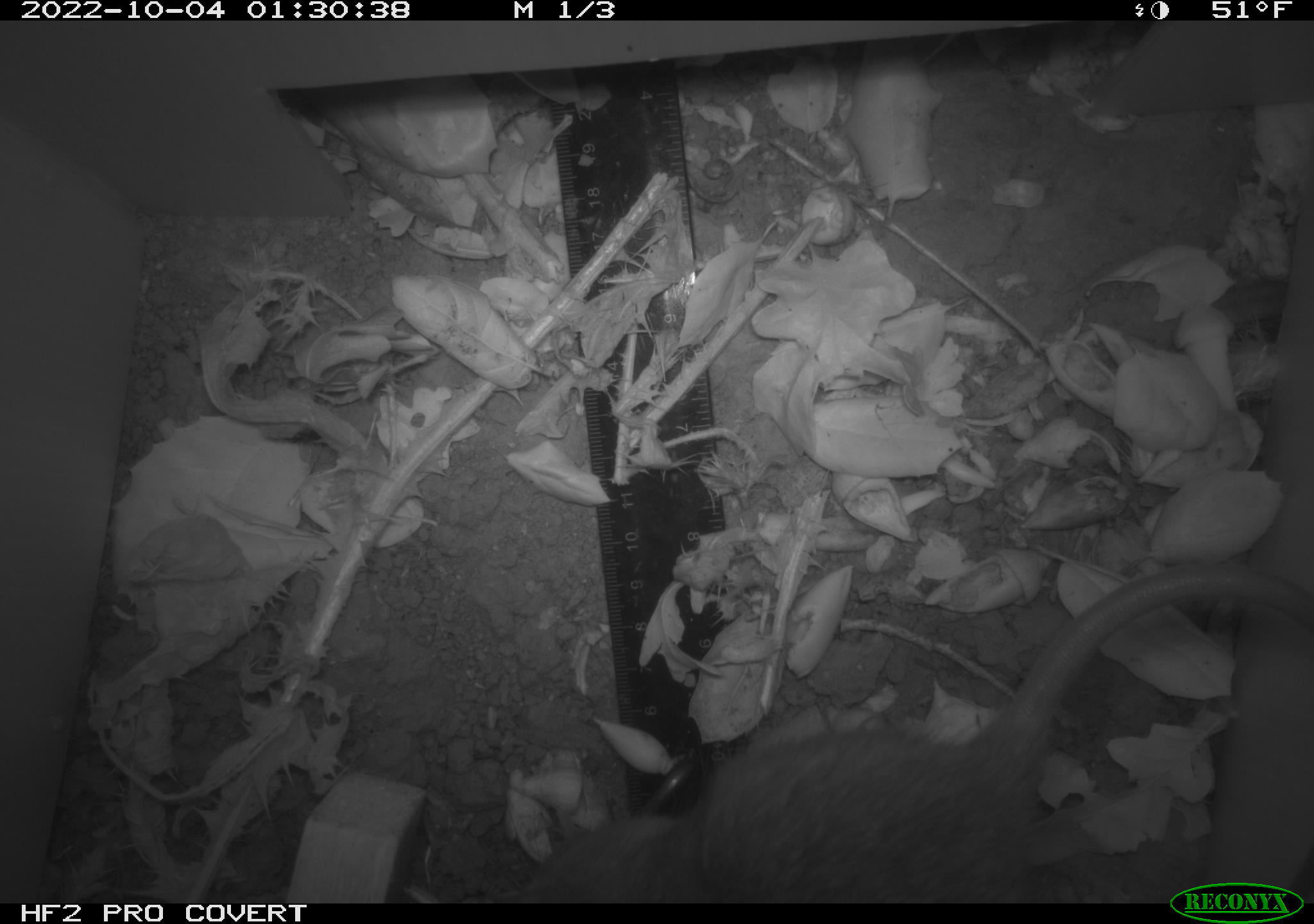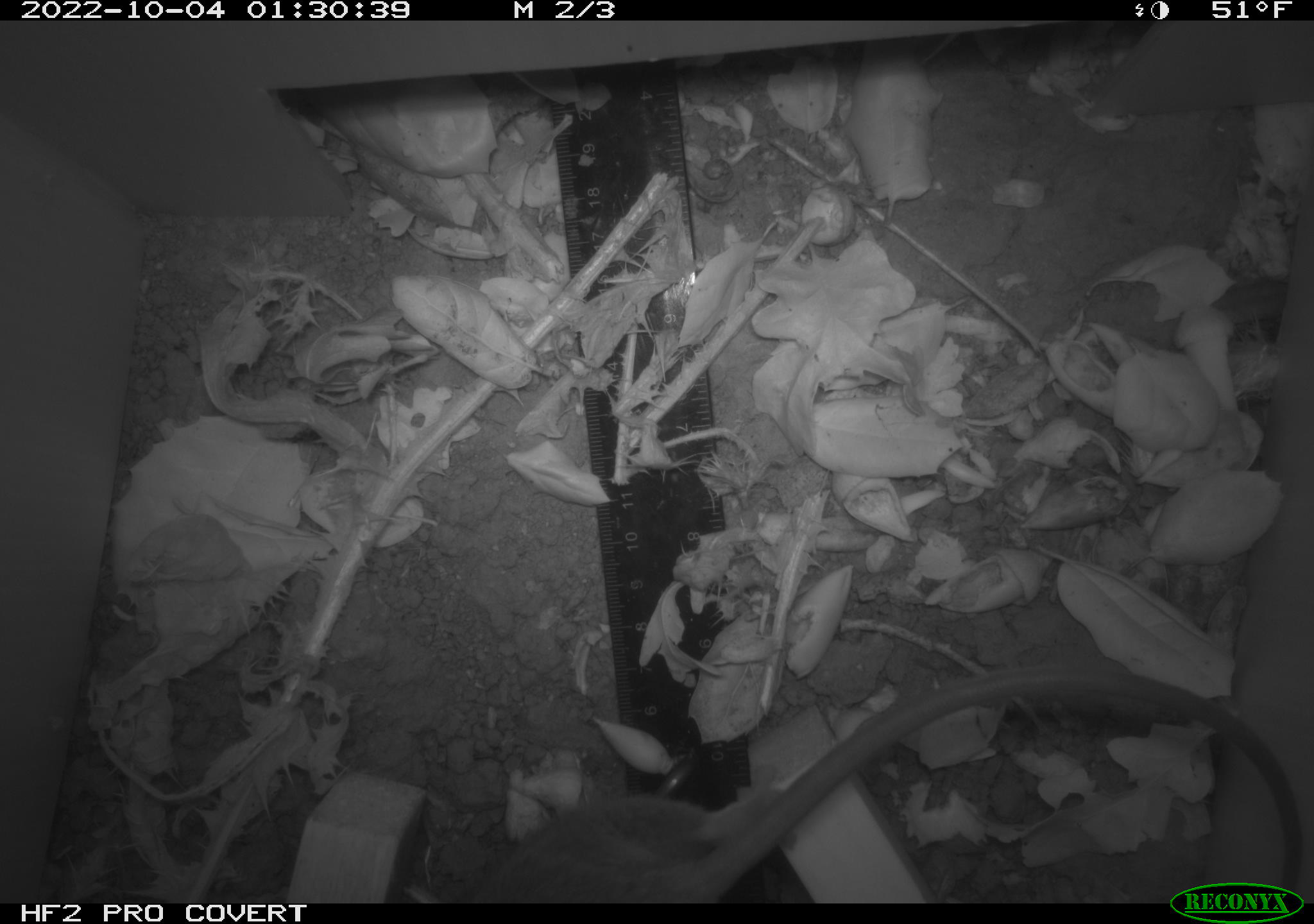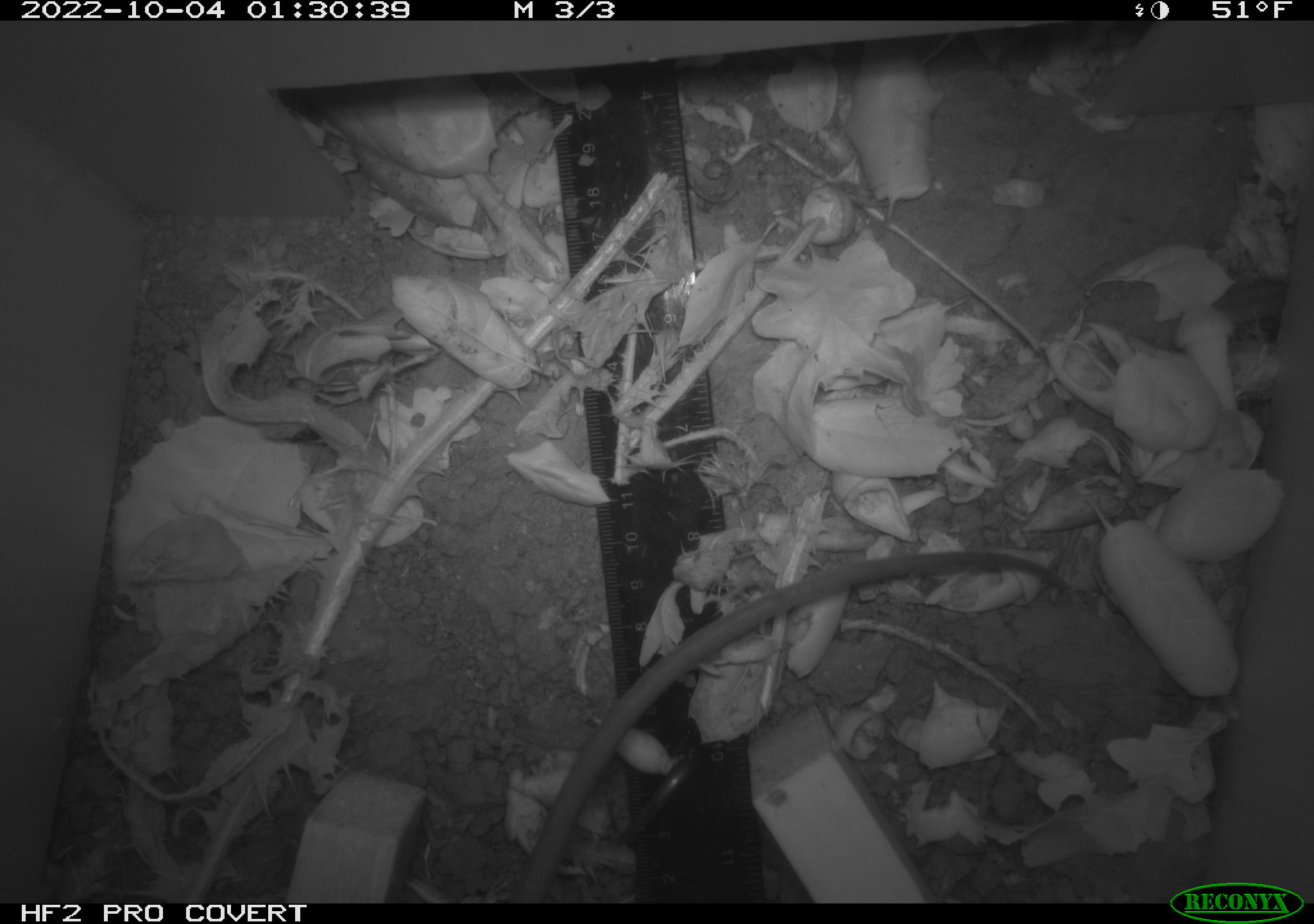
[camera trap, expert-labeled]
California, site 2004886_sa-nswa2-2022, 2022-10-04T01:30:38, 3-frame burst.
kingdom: Animalia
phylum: Chordata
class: Mammalia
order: Rodentia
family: Muridae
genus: Rattus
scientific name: Rattus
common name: rat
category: rattus species